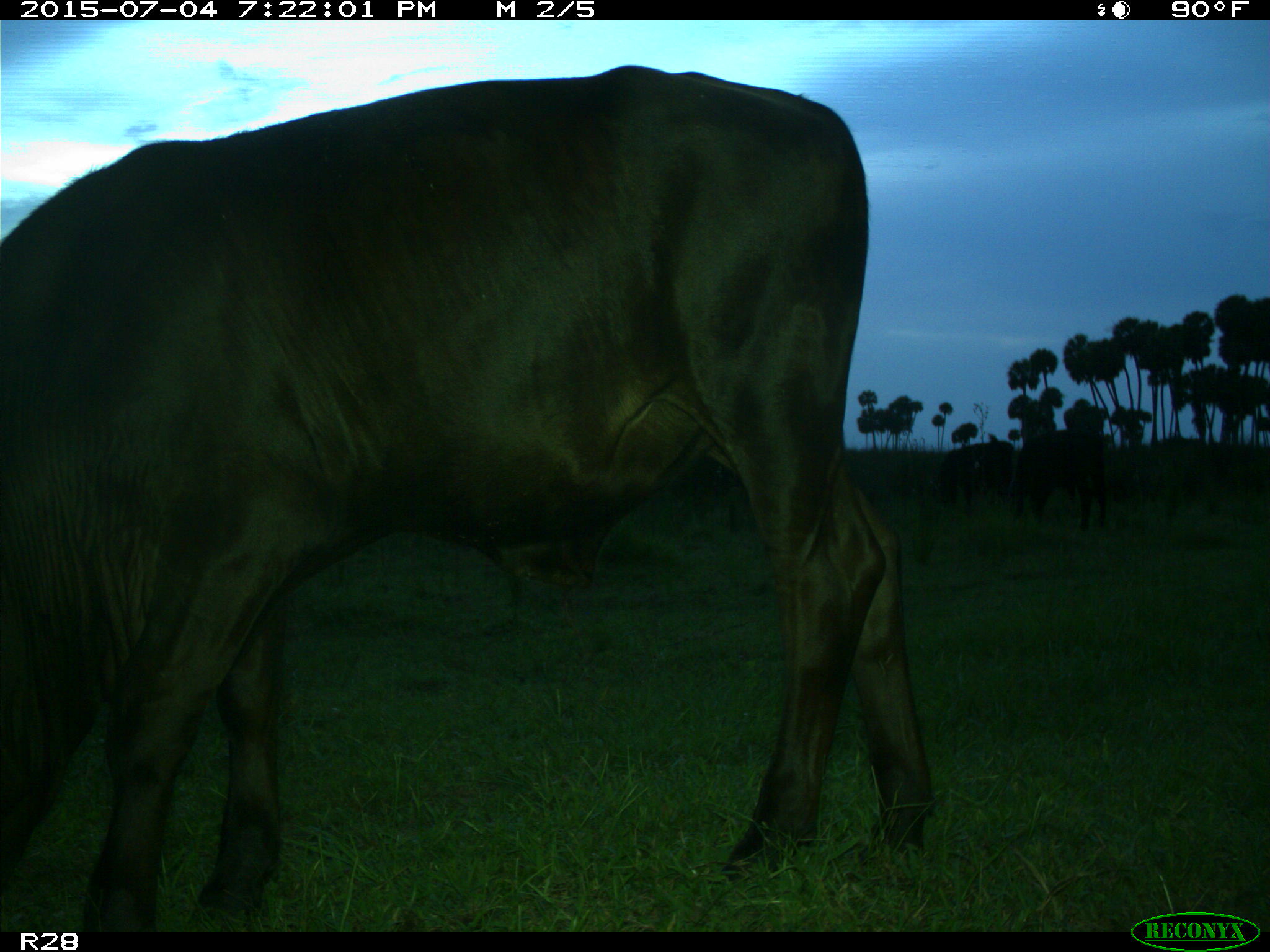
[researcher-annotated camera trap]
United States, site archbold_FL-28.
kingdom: Animalia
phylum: Chordata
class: Mammalia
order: Artiodactyla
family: Bovidae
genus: Bos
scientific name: Bos taurus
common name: domestic cow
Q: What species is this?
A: Bos taurus (domestic cow).